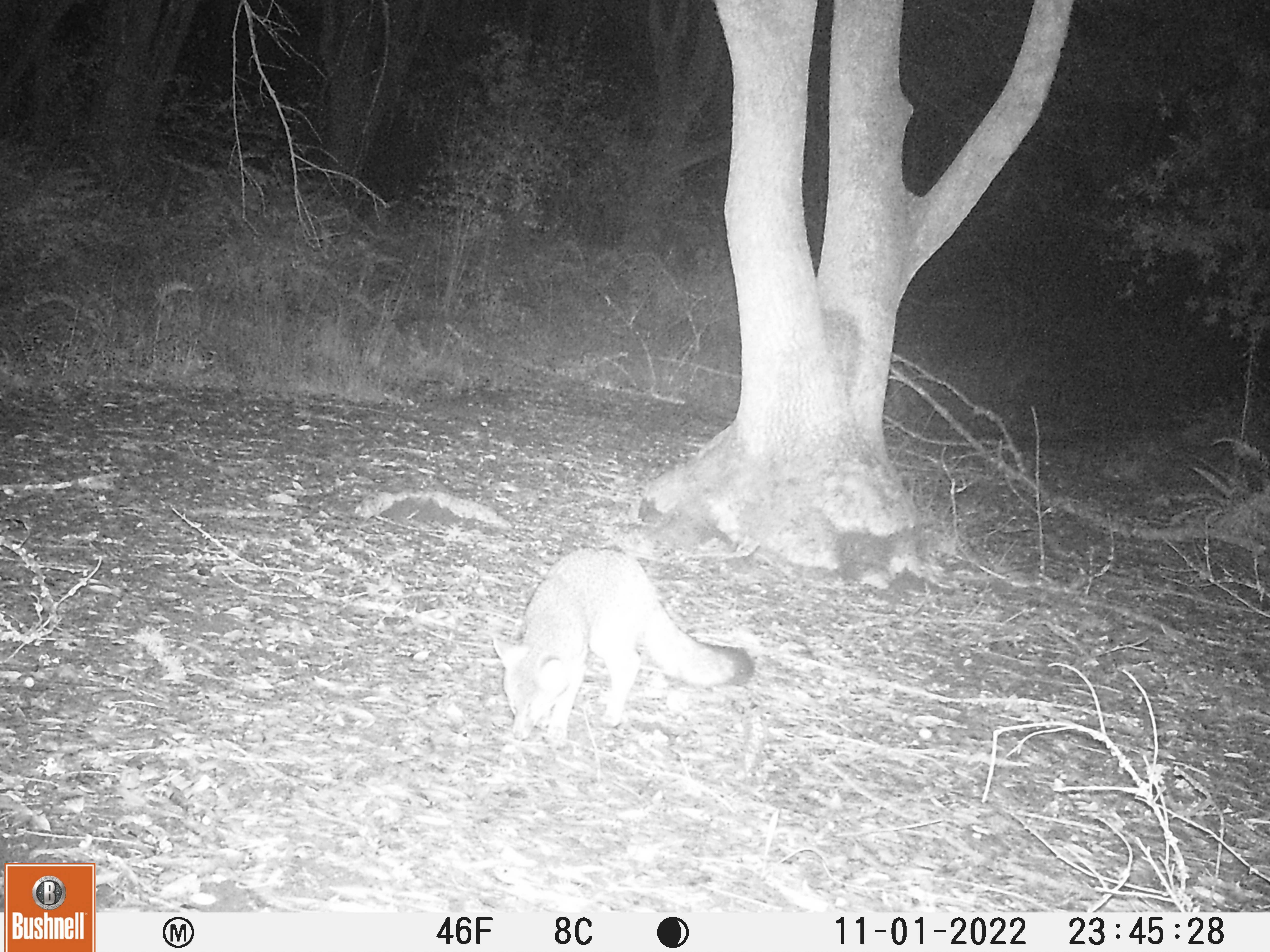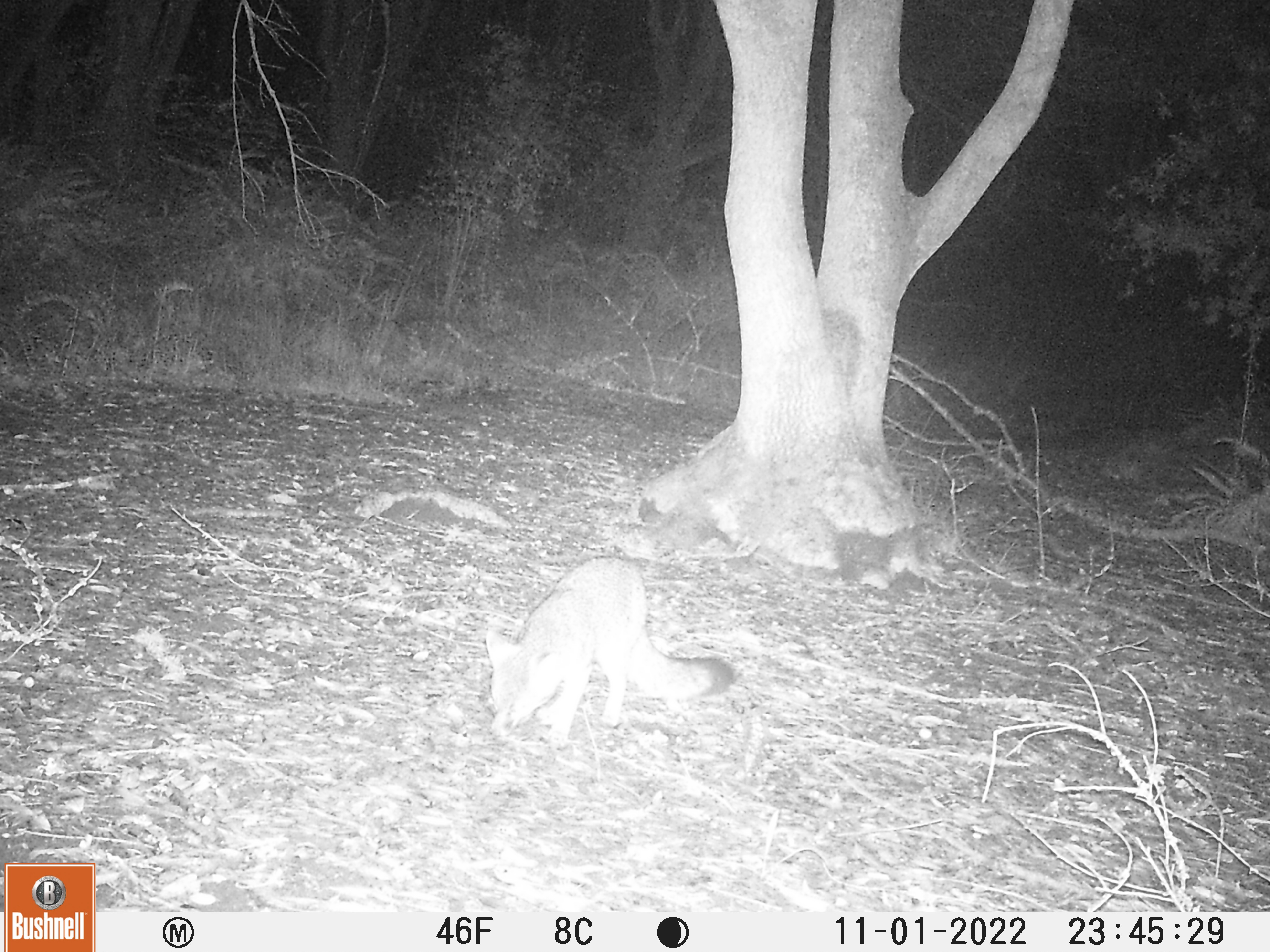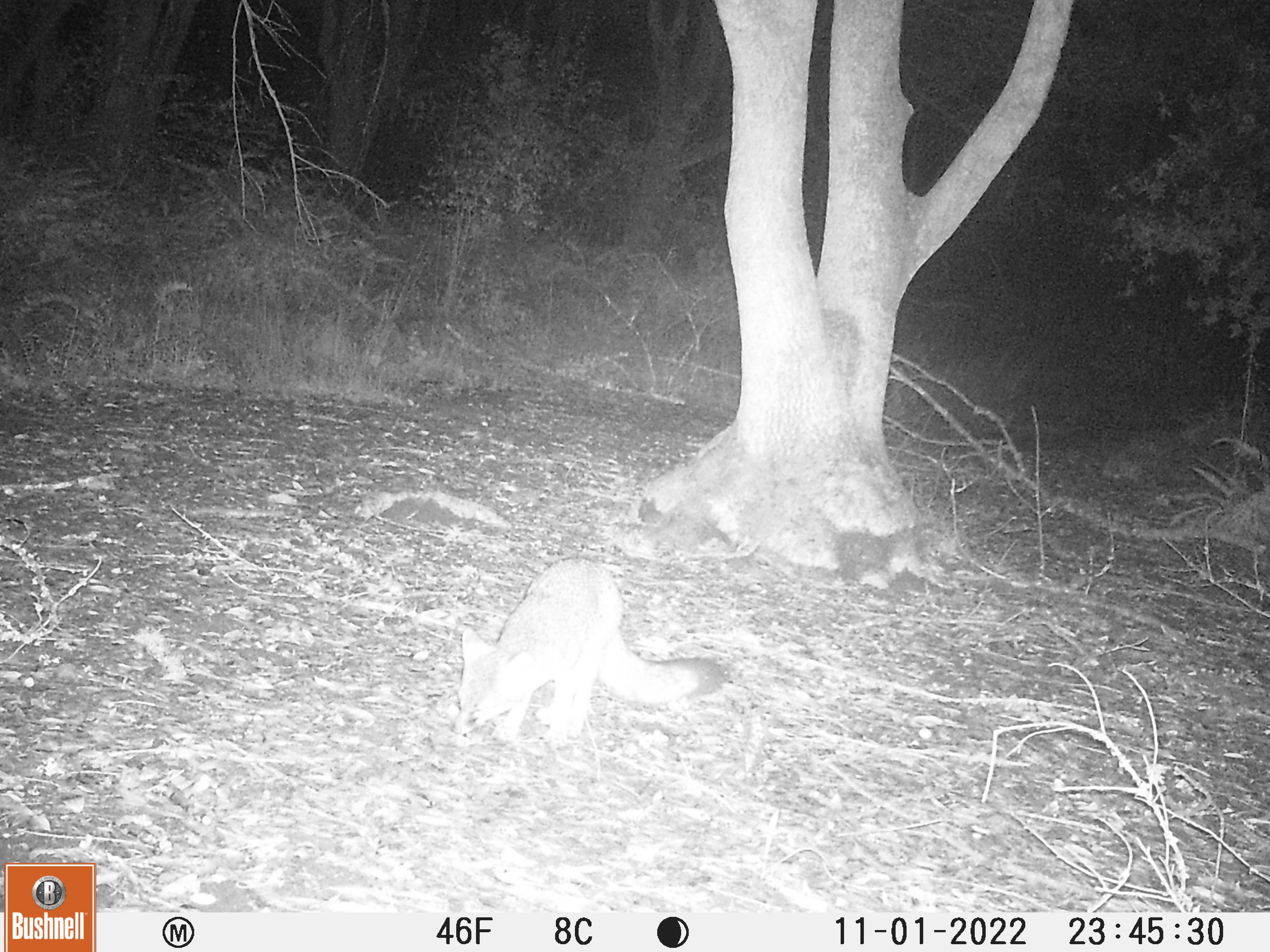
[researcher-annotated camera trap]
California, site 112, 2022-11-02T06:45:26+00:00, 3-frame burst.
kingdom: Animalia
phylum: Chordata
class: Mammalia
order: Carnivora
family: Canidae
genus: Urocyon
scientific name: Urocyon cinereoargenteus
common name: gray fox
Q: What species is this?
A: Gray fox (Urocyon cinereoargenteus).